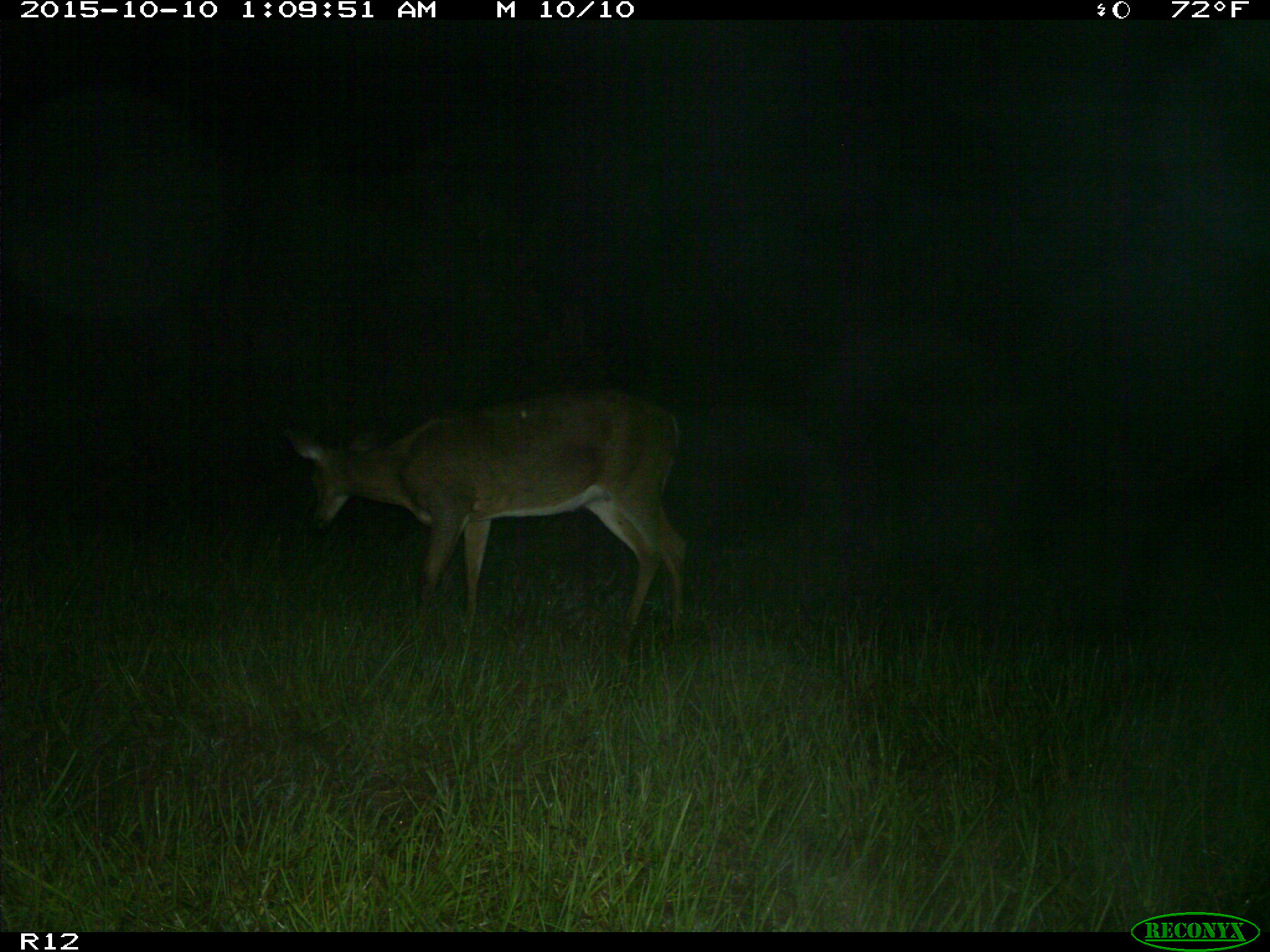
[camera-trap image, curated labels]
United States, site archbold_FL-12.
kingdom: Animalia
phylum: Chordata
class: Mammalia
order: Artiodactyla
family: Cervidae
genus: Odocoileus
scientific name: Odocoileus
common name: deer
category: unidentified deer